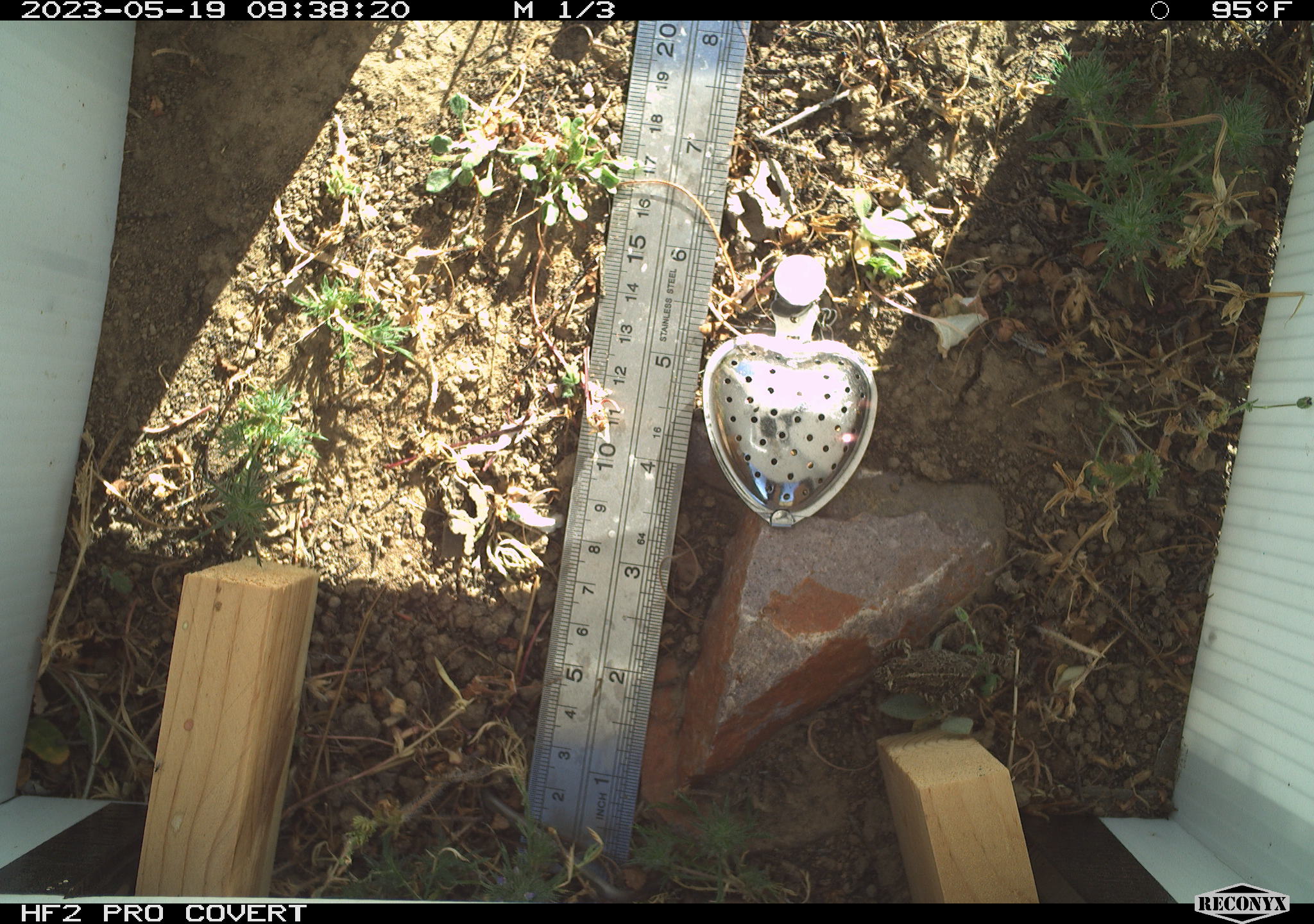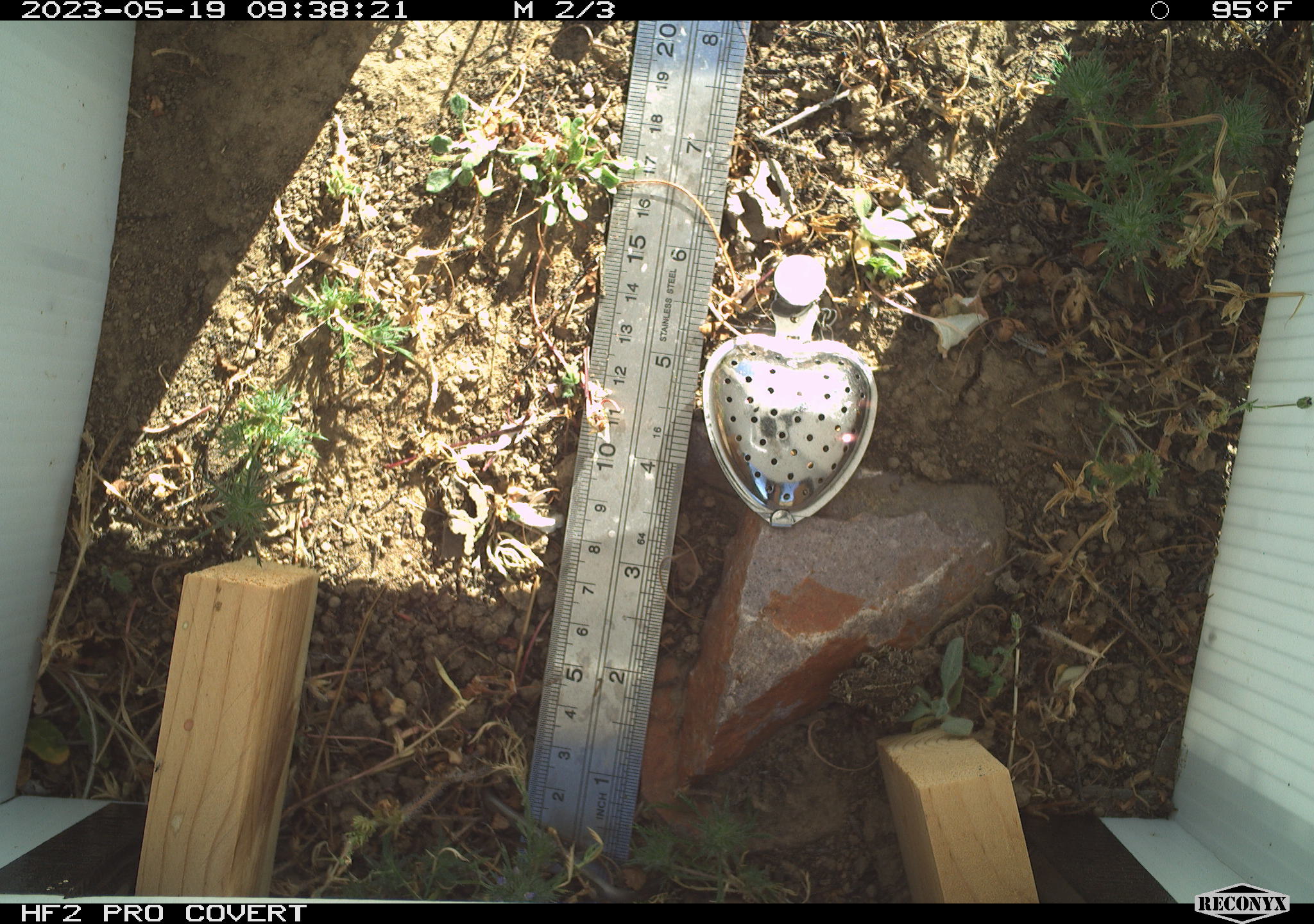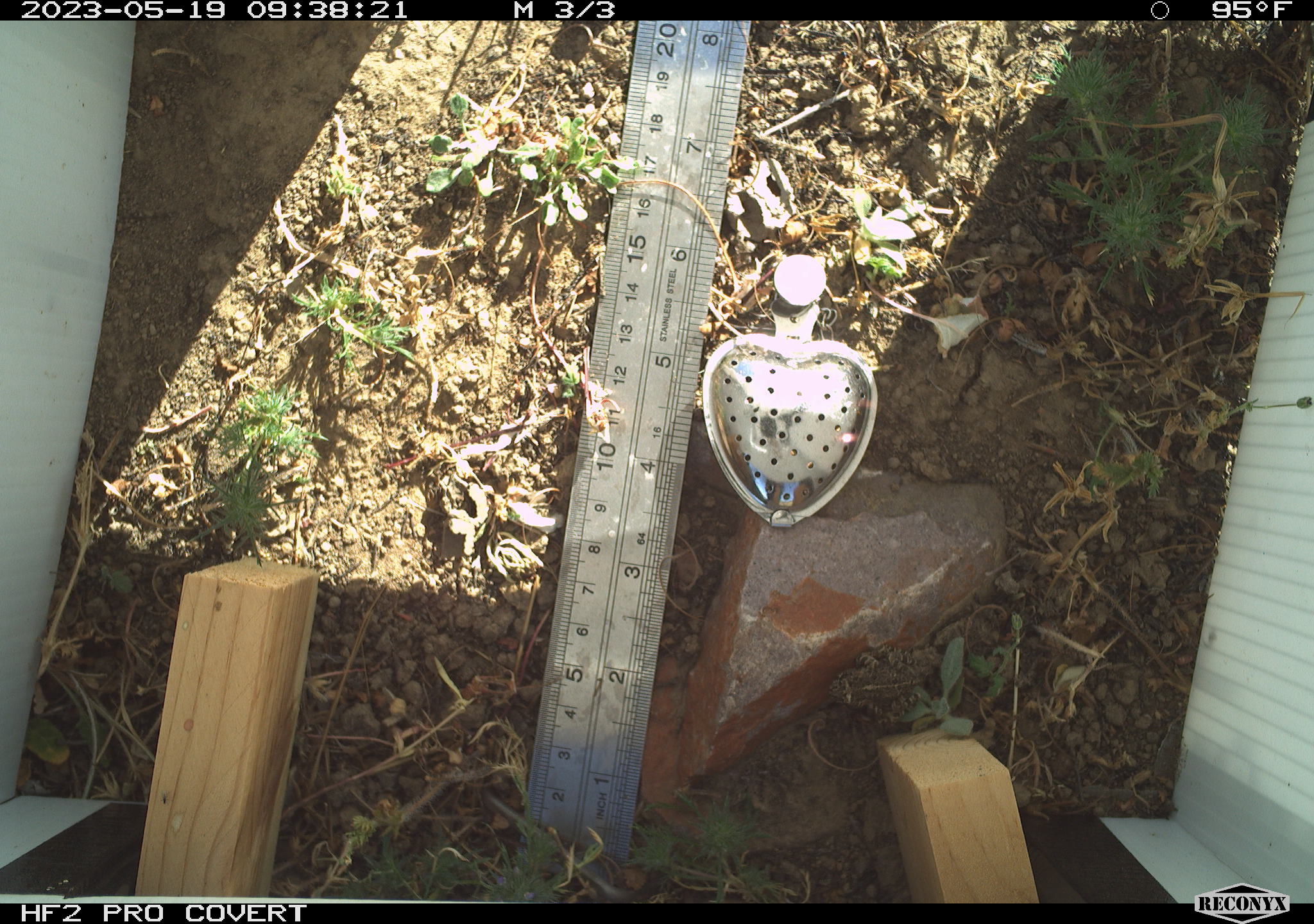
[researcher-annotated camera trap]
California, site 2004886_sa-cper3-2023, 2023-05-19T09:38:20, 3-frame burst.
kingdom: Animalia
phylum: Chordata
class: Amphibia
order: Anura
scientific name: Anura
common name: frogs